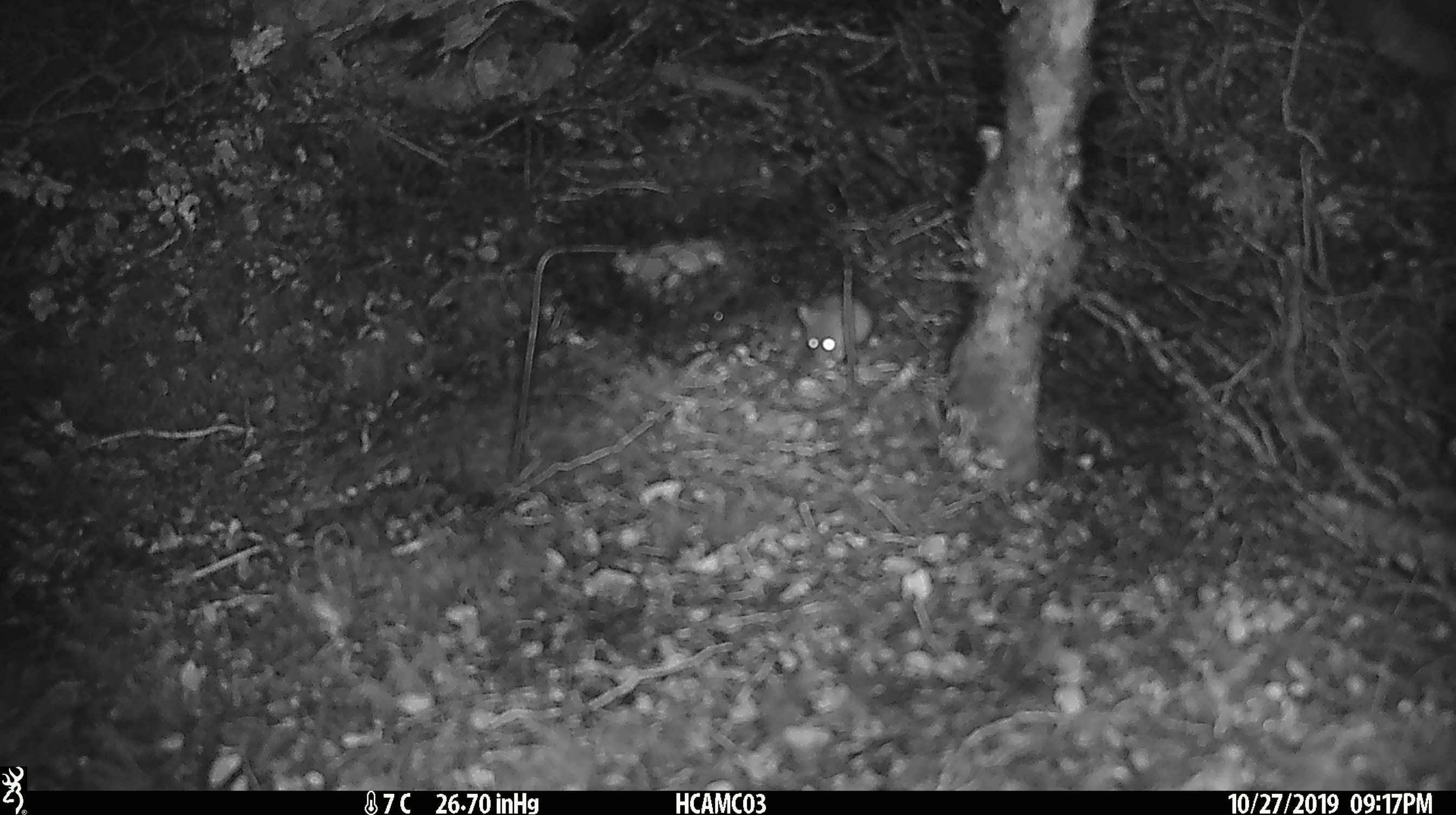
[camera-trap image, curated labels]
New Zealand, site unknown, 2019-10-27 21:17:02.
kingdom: Animalia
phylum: Chordata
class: Mammalia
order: Rodentia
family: Muridae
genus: Mus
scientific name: Mus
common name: mouse